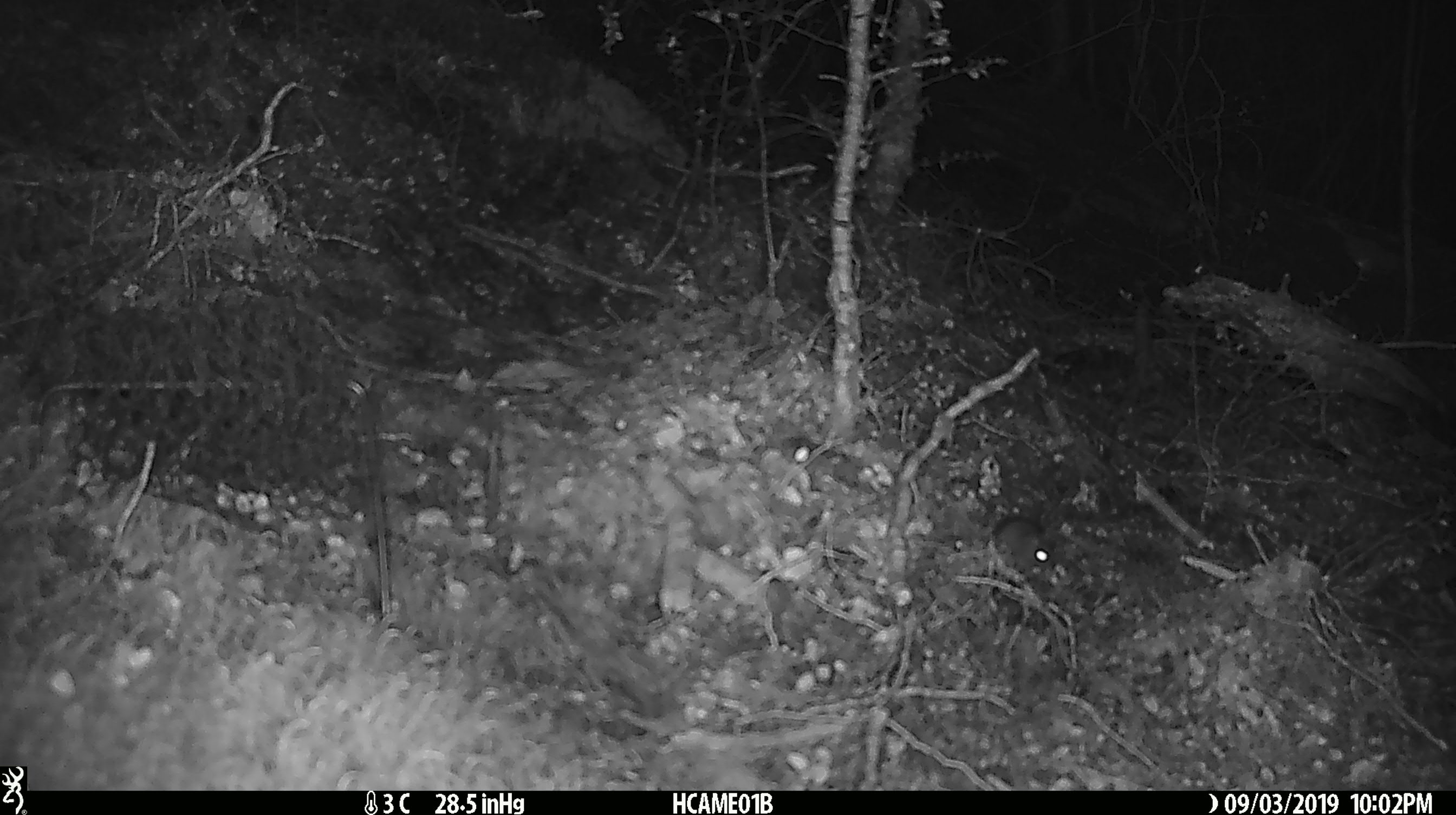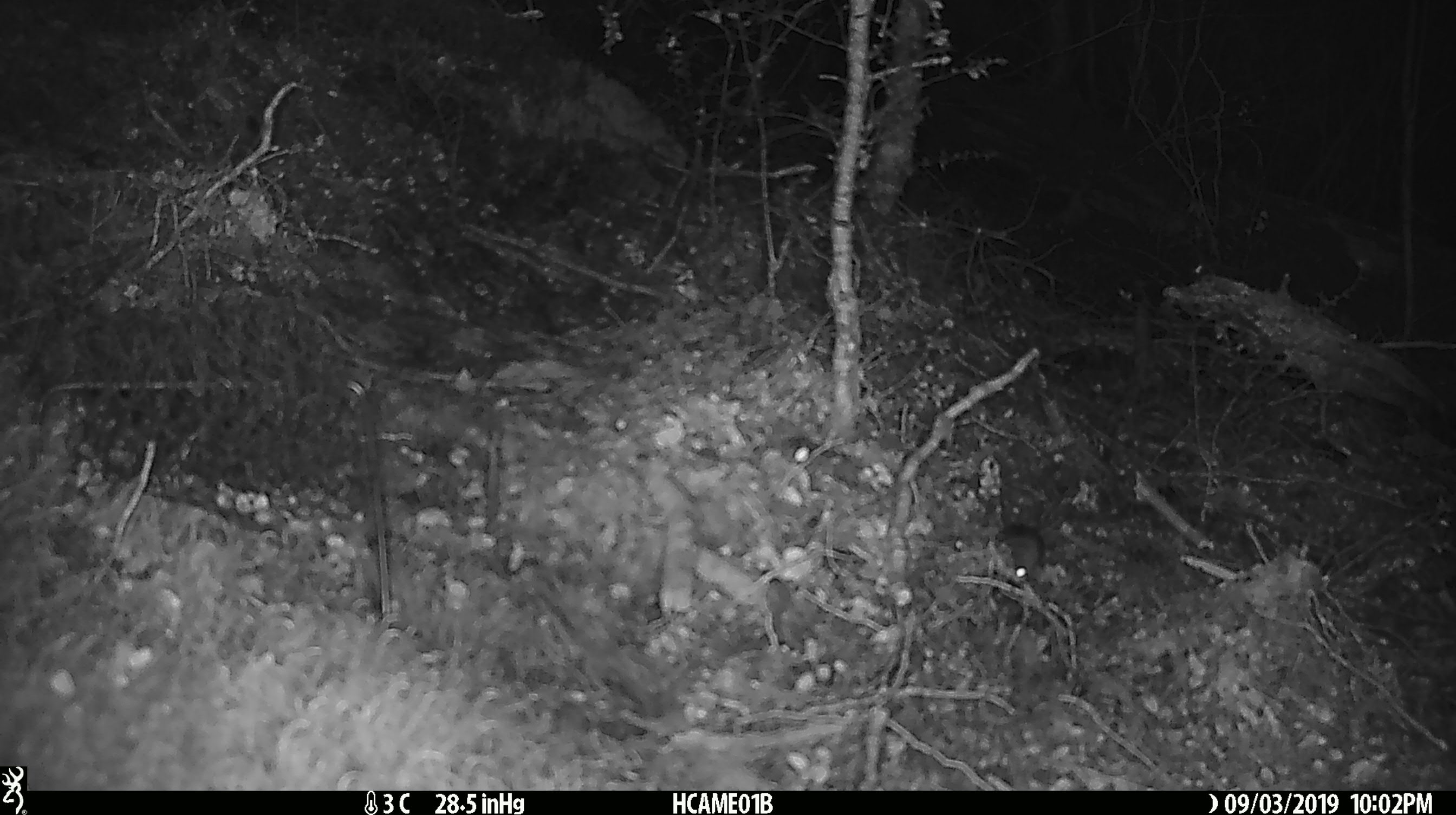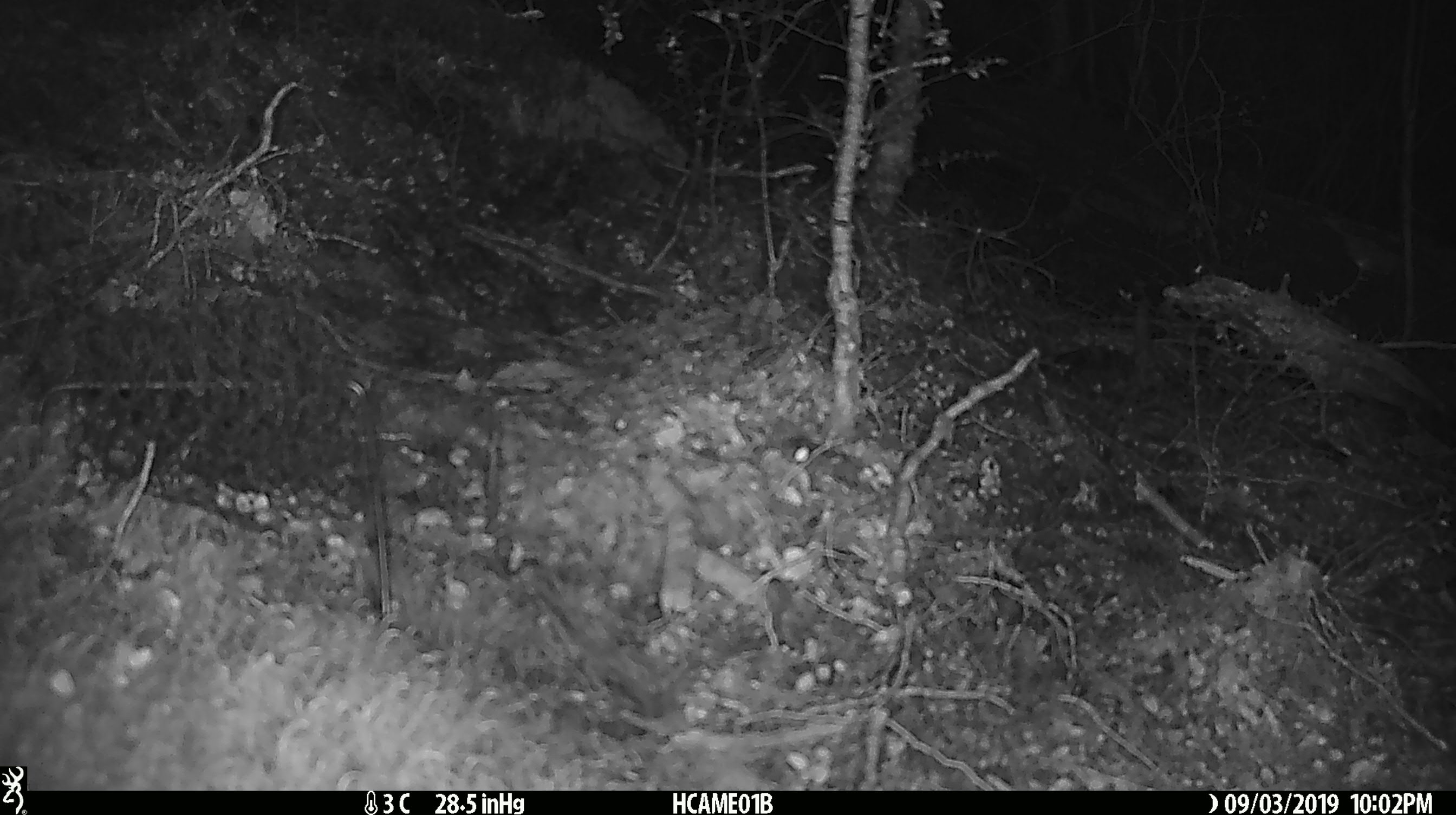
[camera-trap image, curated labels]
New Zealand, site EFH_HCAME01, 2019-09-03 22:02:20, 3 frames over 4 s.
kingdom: Animalia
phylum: Chordata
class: Mammalia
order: Rodentia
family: Muridae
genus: Mus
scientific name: Mus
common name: mouse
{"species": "mouse (Mus)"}